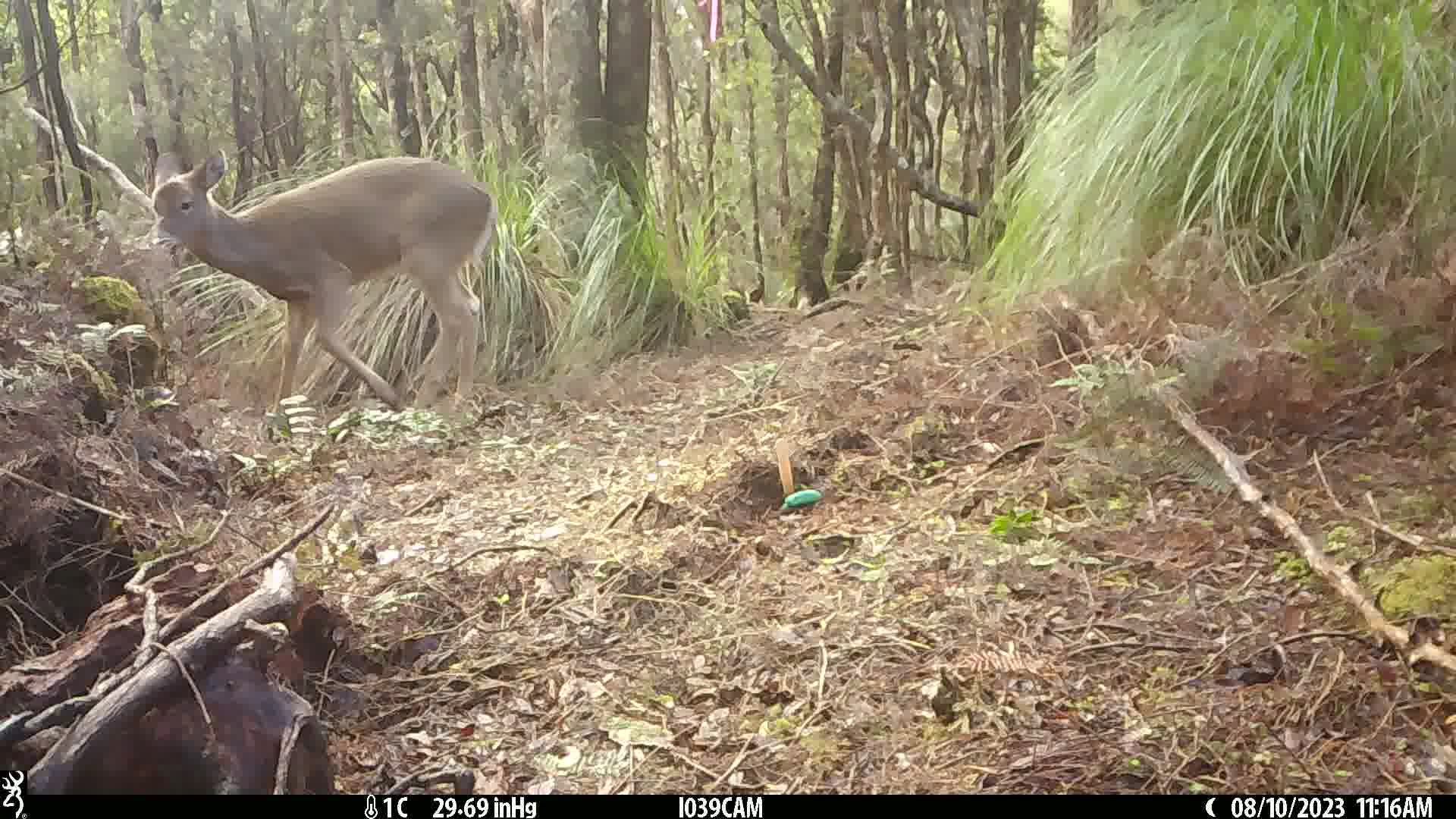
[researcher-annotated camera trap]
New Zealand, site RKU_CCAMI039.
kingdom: Animalia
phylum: Chordata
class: Mammalia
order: Artiodactyla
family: Cervidae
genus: Odocoileus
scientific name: Odocoileus virginianus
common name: white-tailed deer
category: white tailed deer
White tailed deer (white-tailed deer) (Odocoileus virginianus).